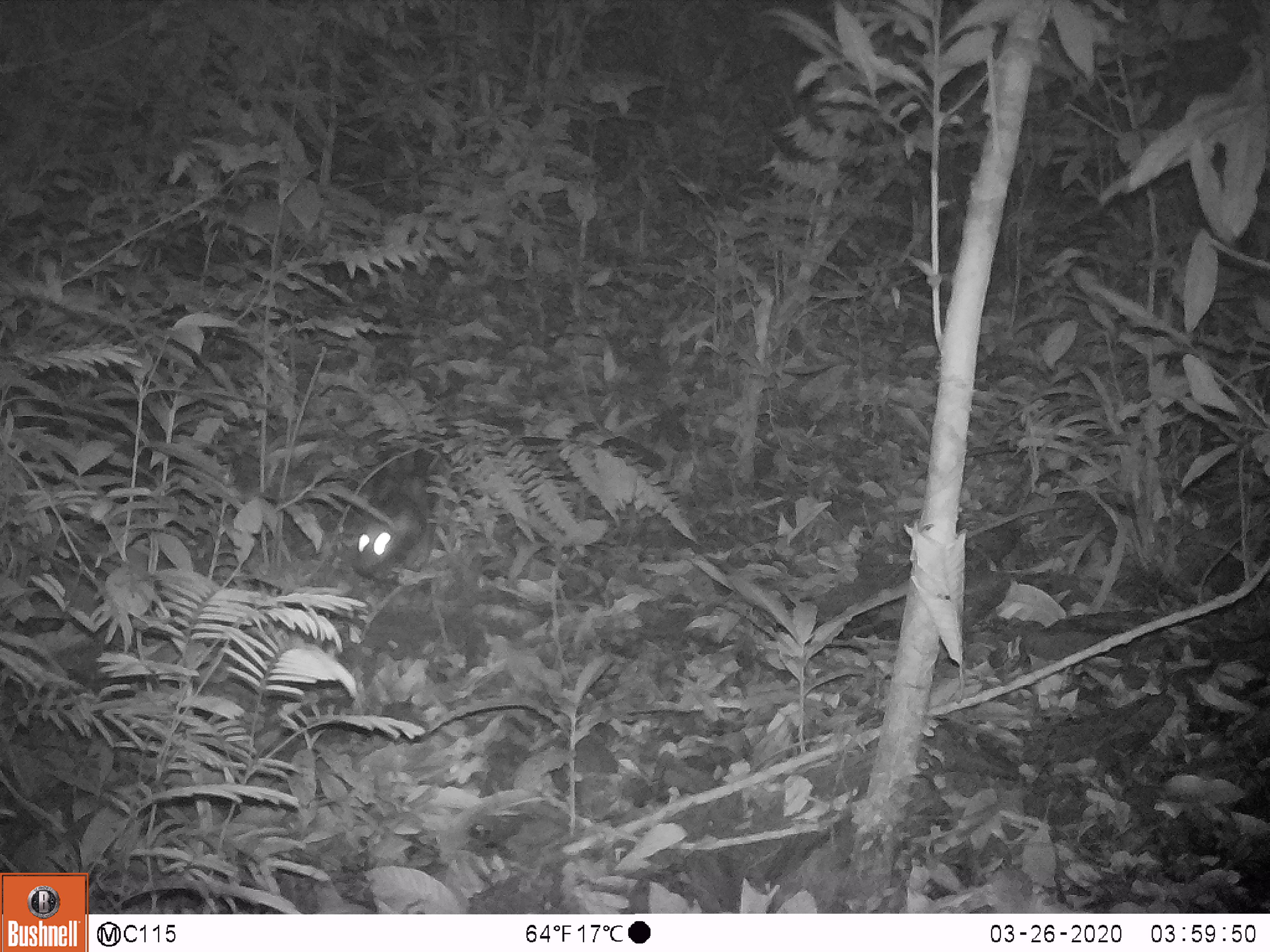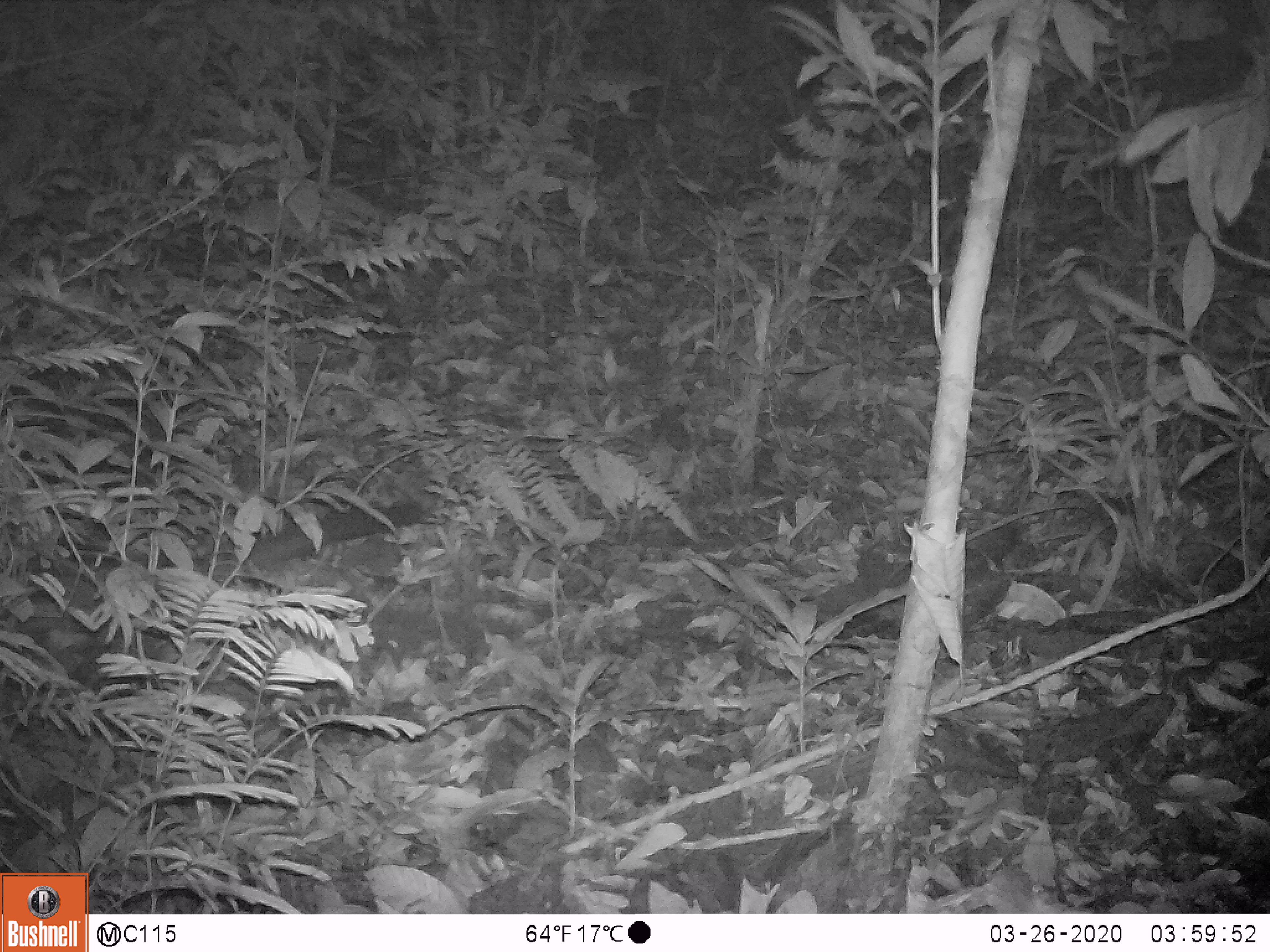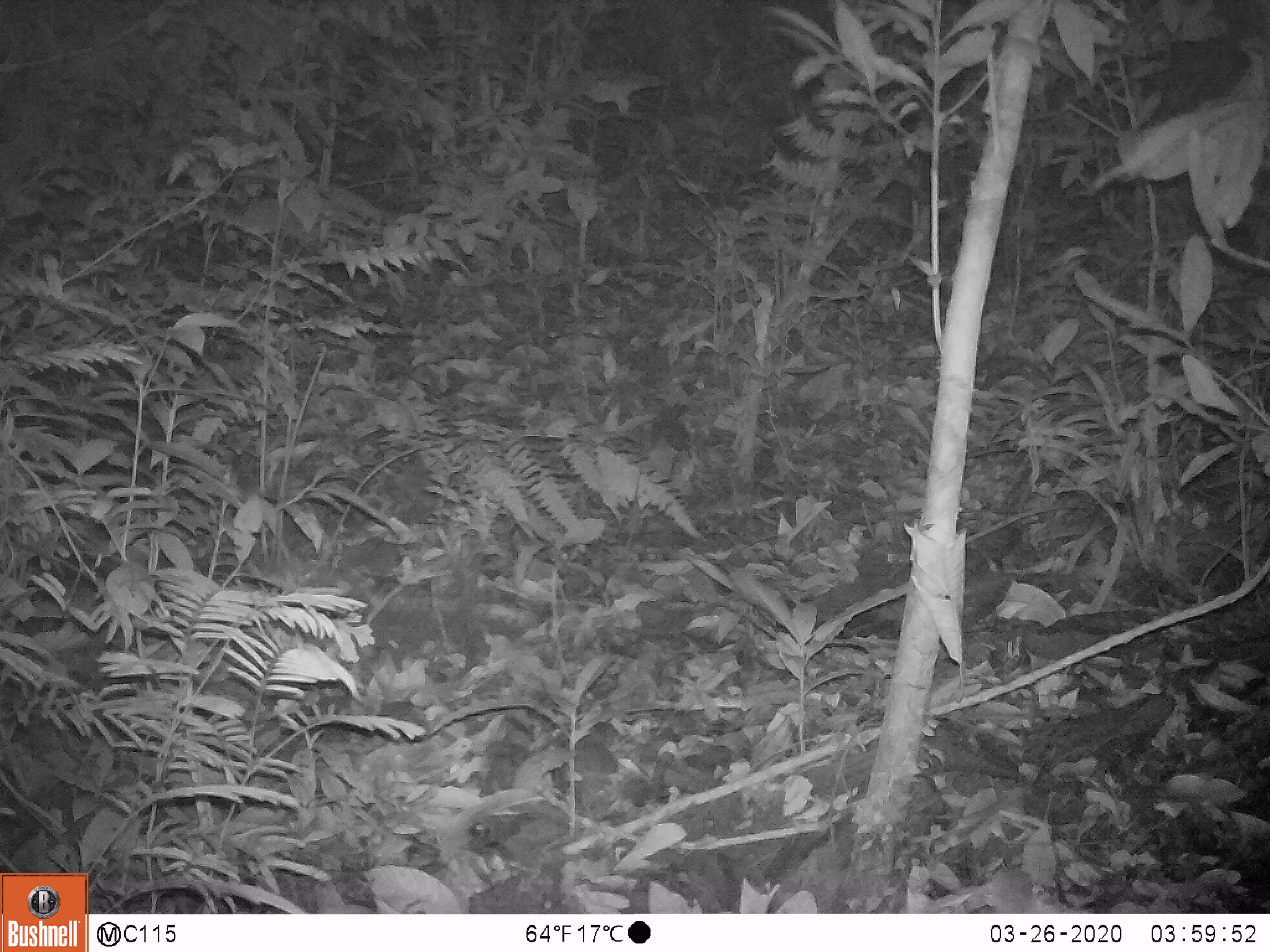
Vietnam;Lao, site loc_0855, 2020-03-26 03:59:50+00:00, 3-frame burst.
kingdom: Animalia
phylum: Chordata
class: Mammalia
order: Carnivora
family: Viverridae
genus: Paradoxurus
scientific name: Paradoxurus hermaphroditus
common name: common palm civet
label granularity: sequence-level